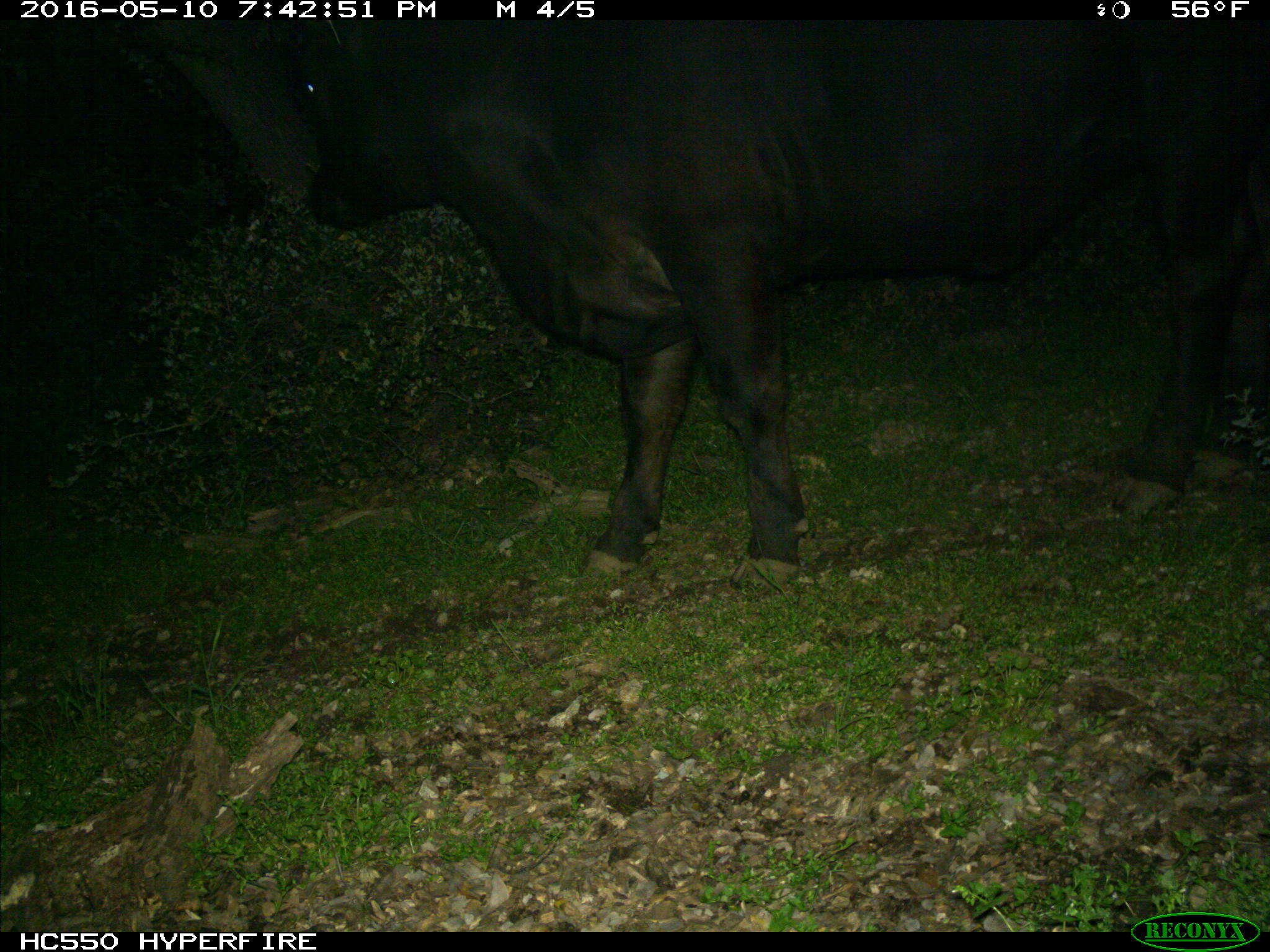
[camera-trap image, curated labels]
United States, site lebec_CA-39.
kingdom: Animalia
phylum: Chordata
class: Mammalia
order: Artiodactyla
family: Bovidae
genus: Bos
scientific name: Bos taurus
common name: domestic cow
Bos taurus (domestic cow).